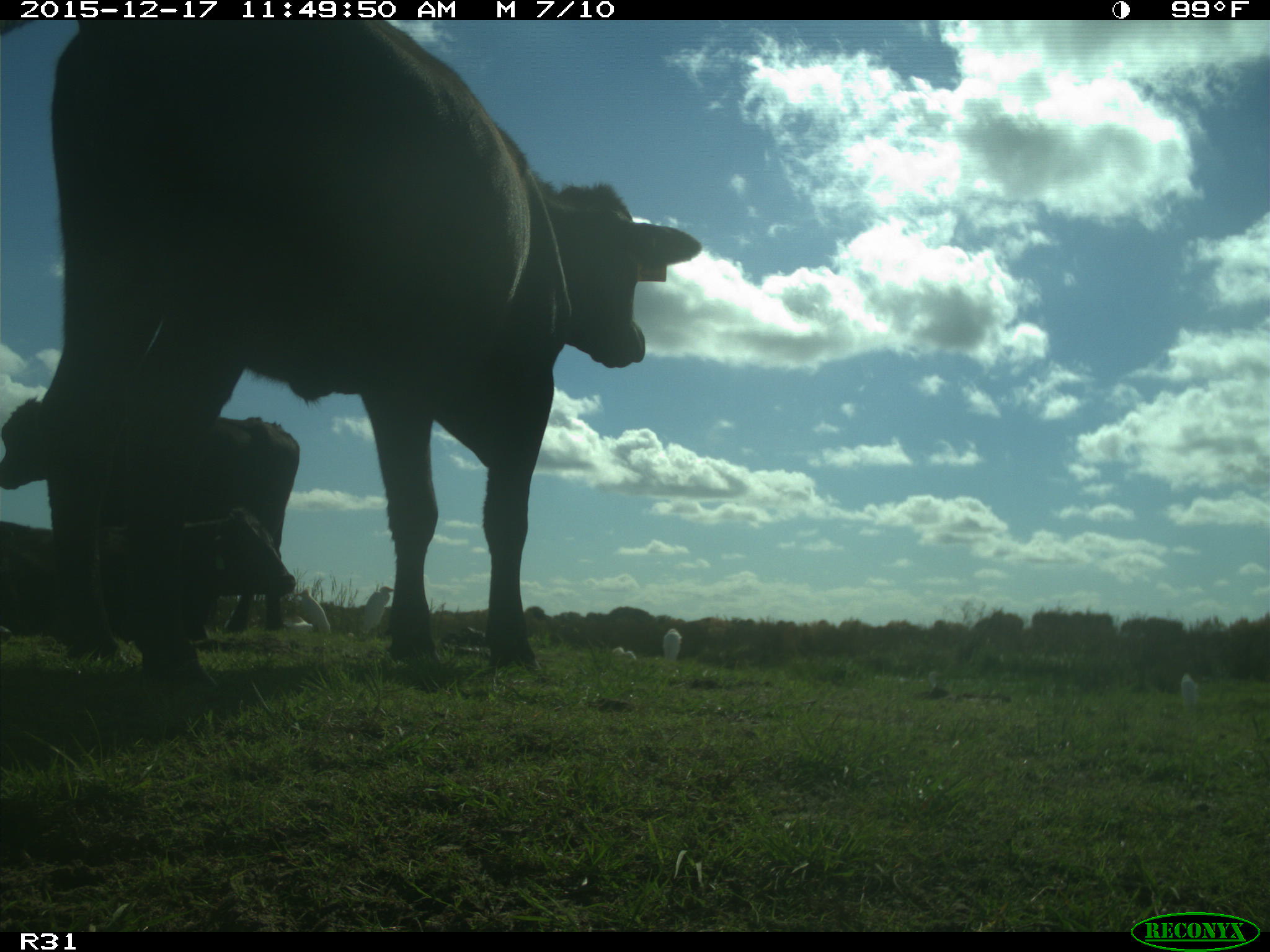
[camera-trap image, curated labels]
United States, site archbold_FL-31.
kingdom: Animalia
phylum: Chordata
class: Mammalia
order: Artiodactyla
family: Bovidae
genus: Bos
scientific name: Bos taurus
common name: domestic cow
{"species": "Bos taurus (domestic cow)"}